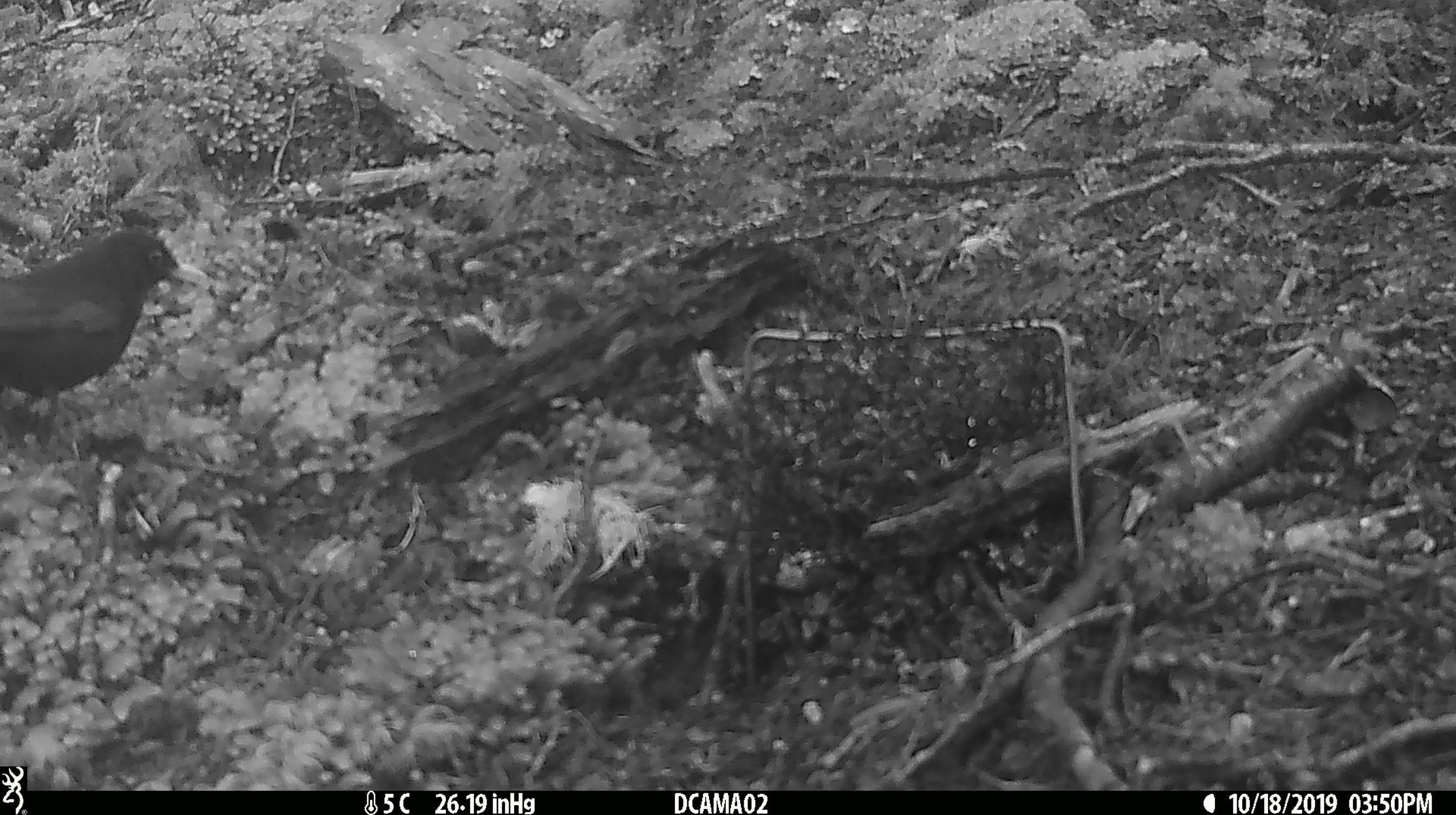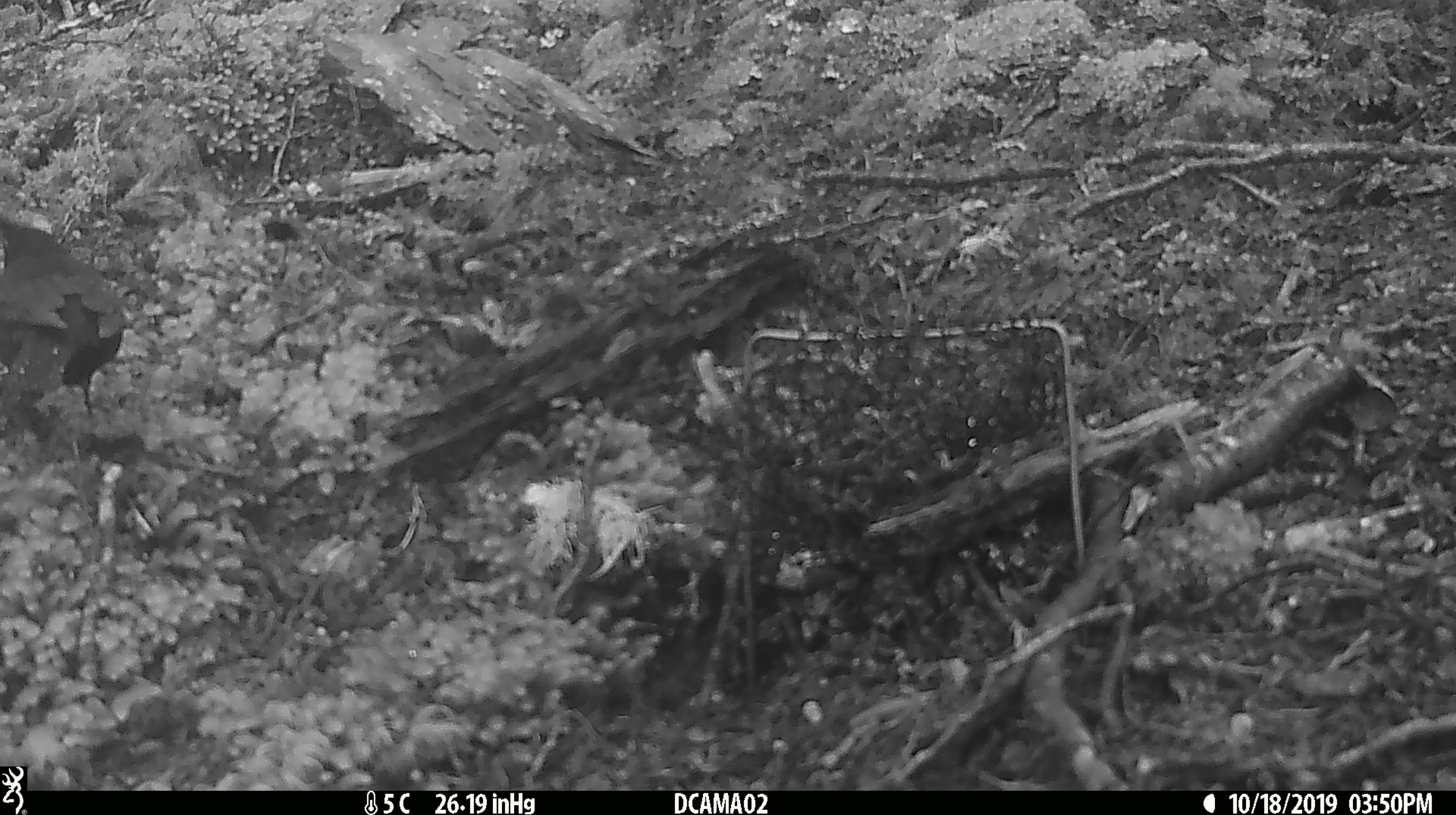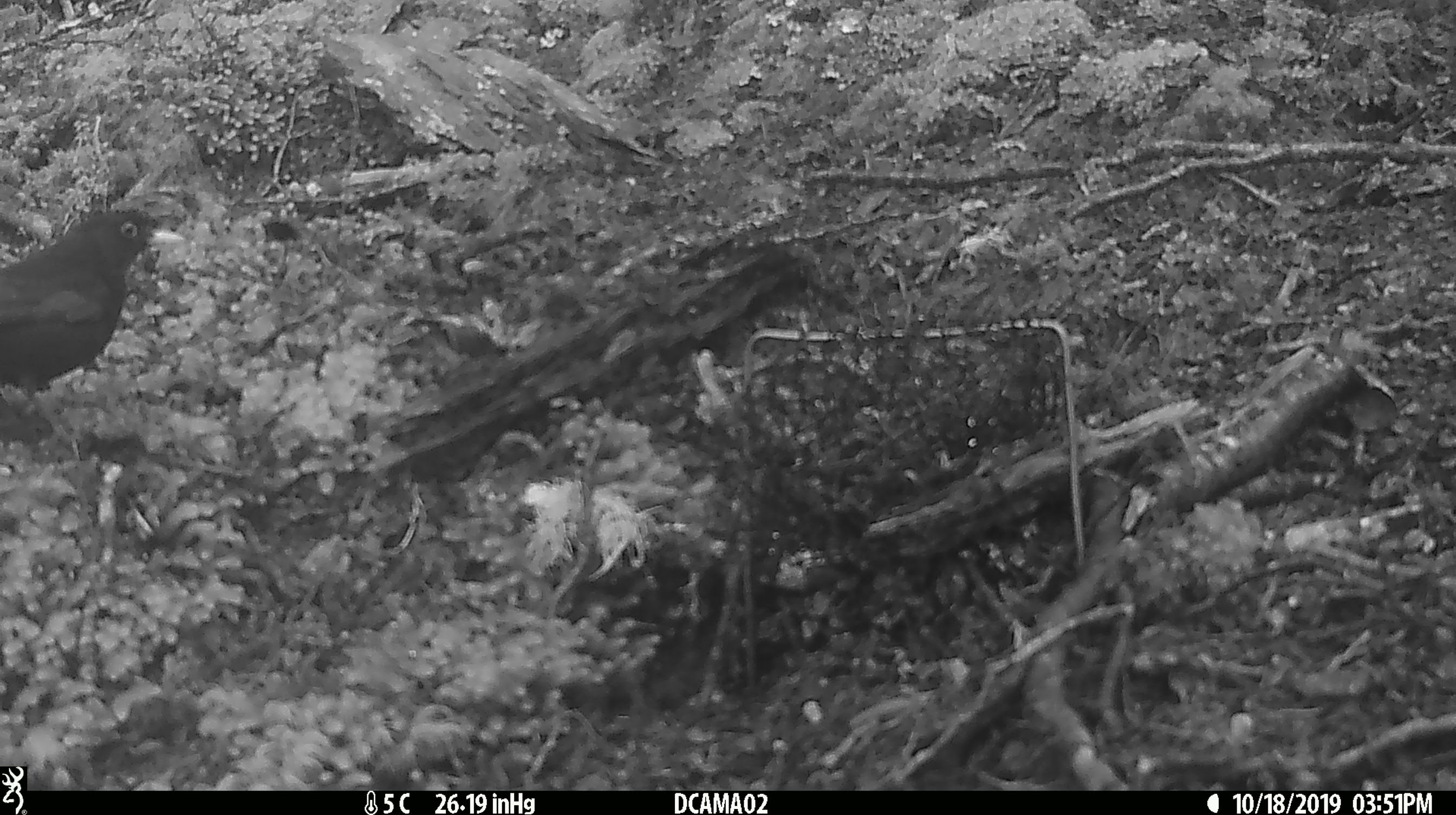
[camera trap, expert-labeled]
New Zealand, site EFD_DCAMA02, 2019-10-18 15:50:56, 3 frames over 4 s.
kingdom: Animalia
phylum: Chordata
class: Aves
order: Passeriformes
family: Turdidae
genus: Turdus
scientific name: Turdus merula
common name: eurasian blackbird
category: blackbird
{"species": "blackbird (eurasian blackbird) (Turdus merula)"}